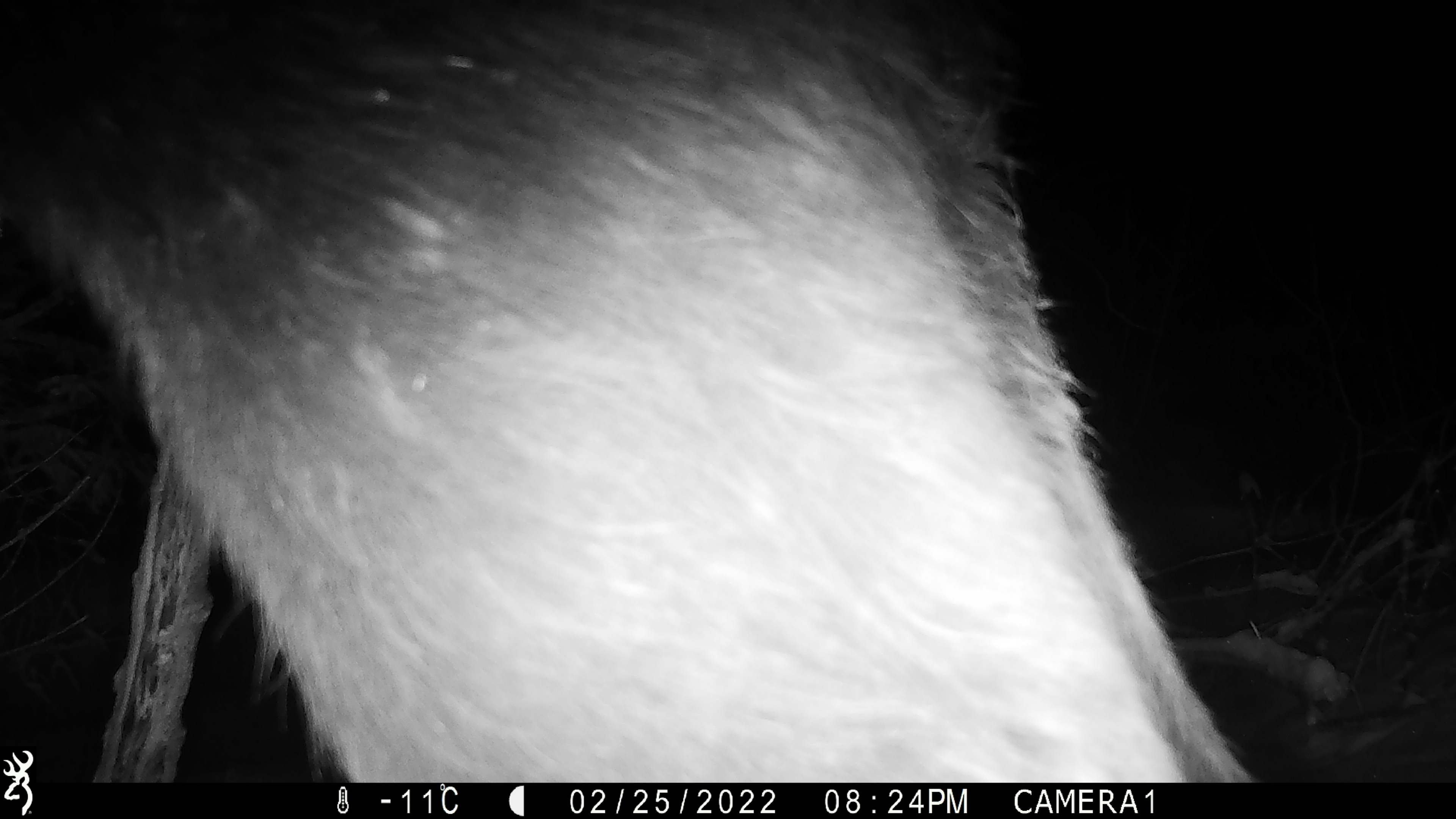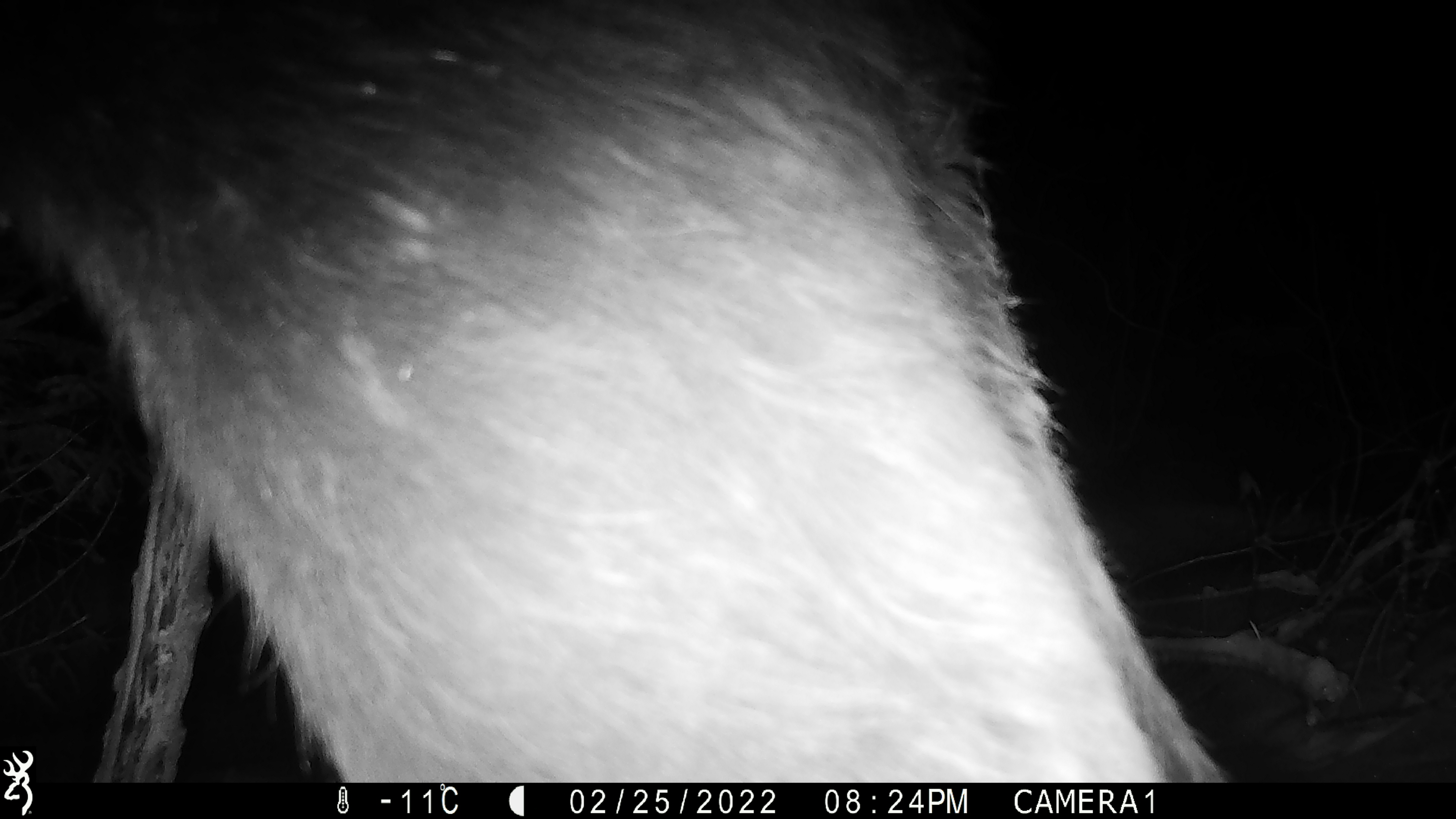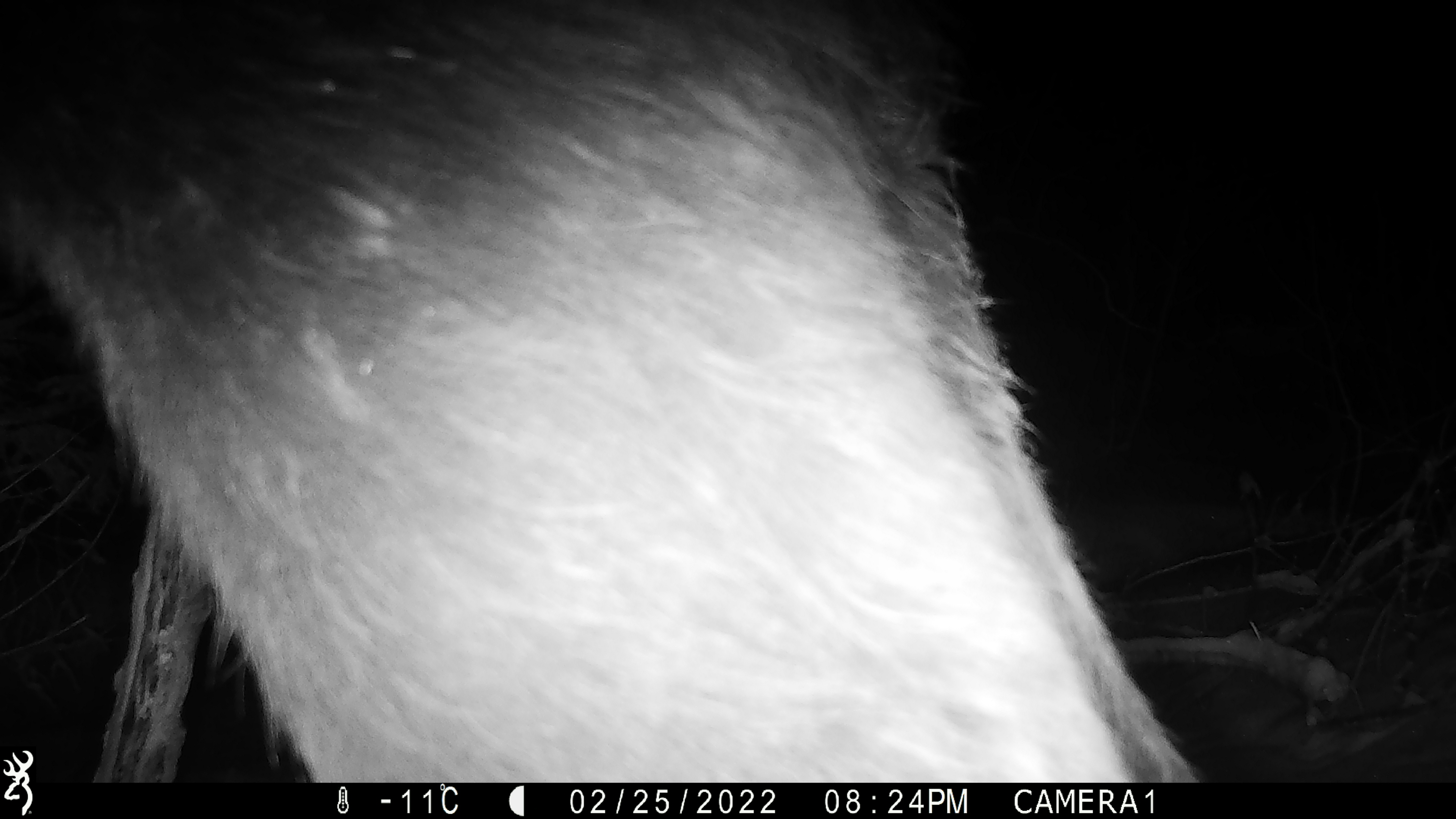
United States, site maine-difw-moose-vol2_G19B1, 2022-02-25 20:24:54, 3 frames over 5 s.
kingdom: Animalia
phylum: Chordata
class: Mammalia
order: Artiodactyla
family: Cervidae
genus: Alces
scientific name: Alces alces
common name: moose